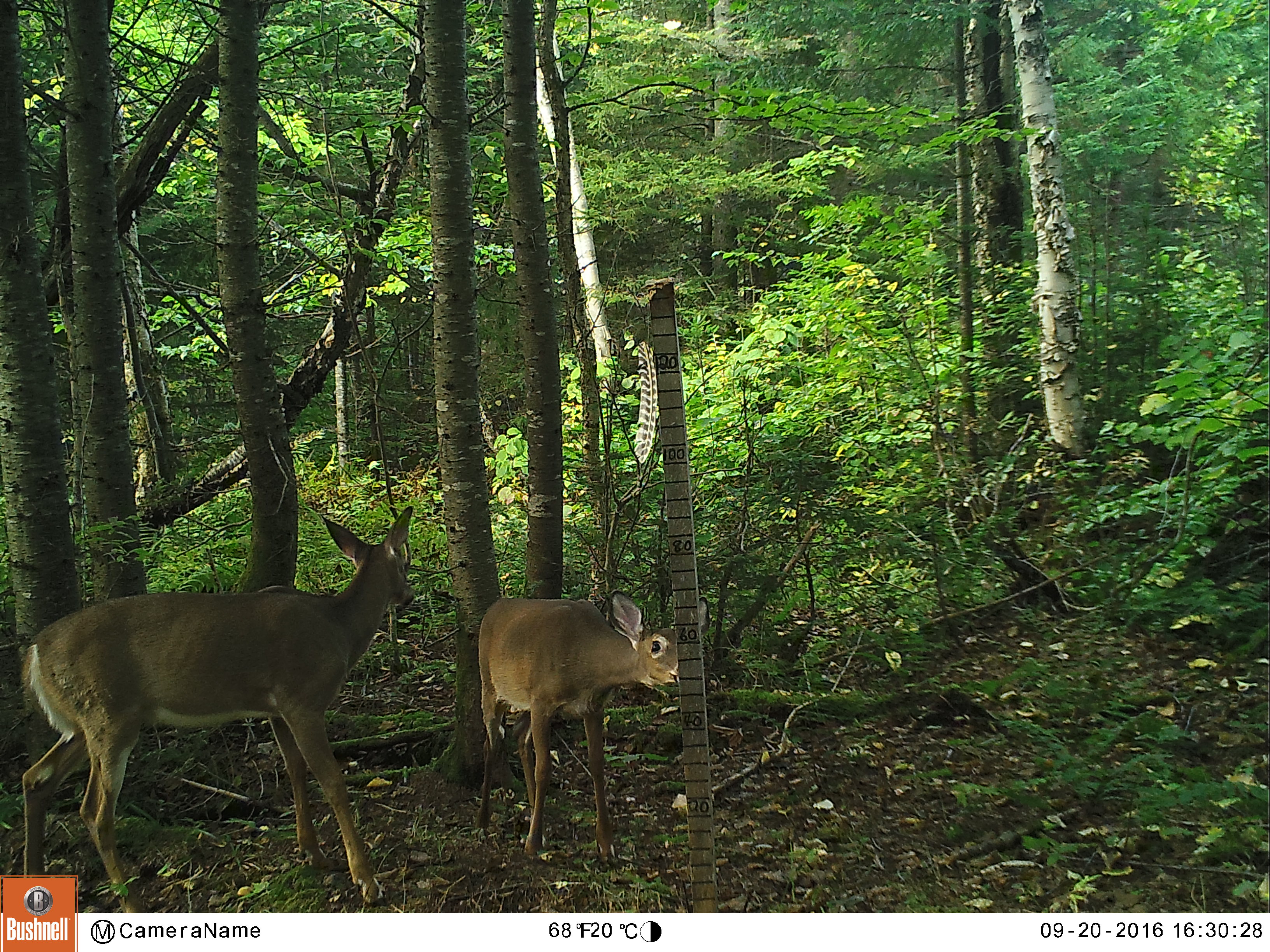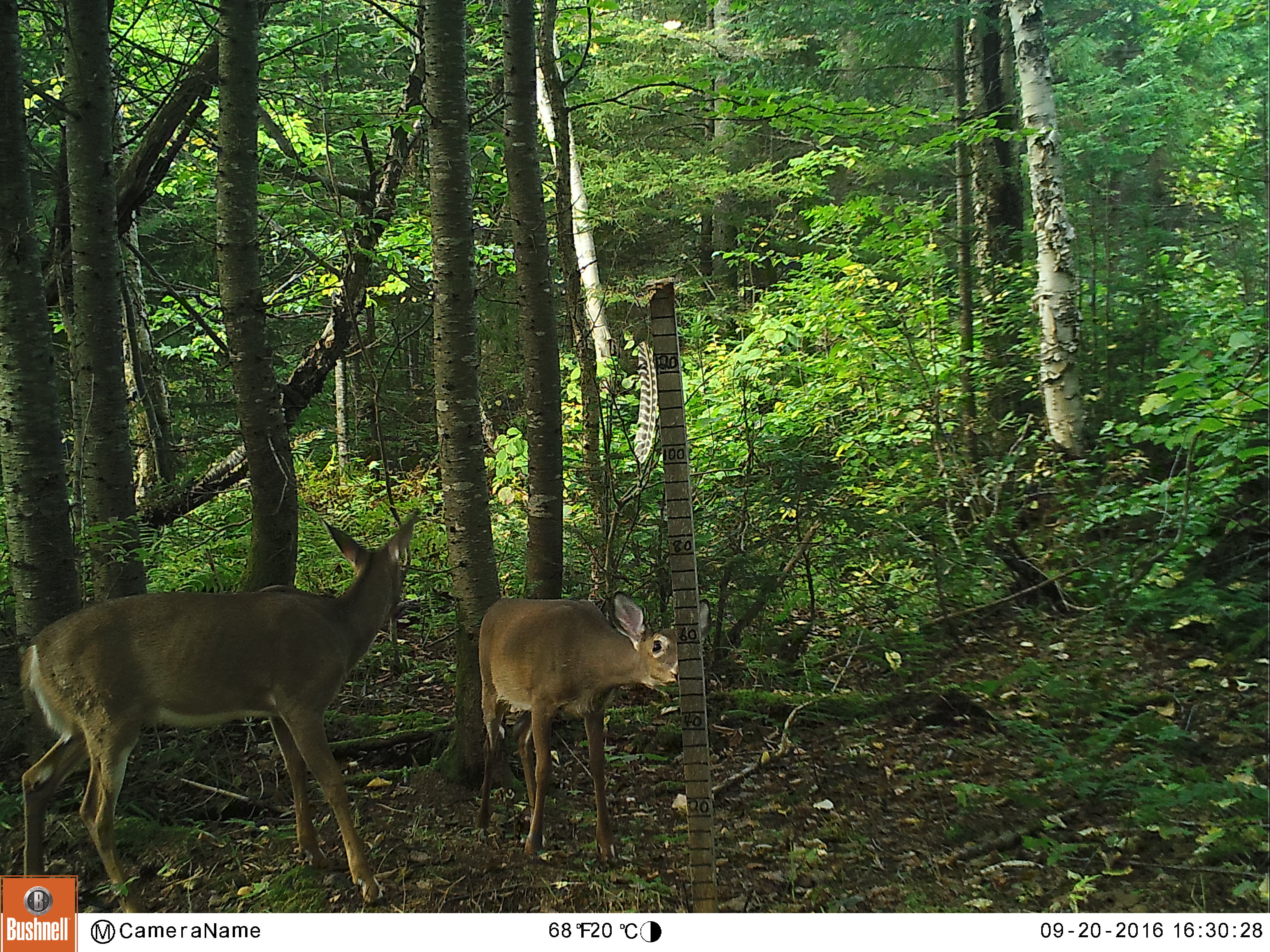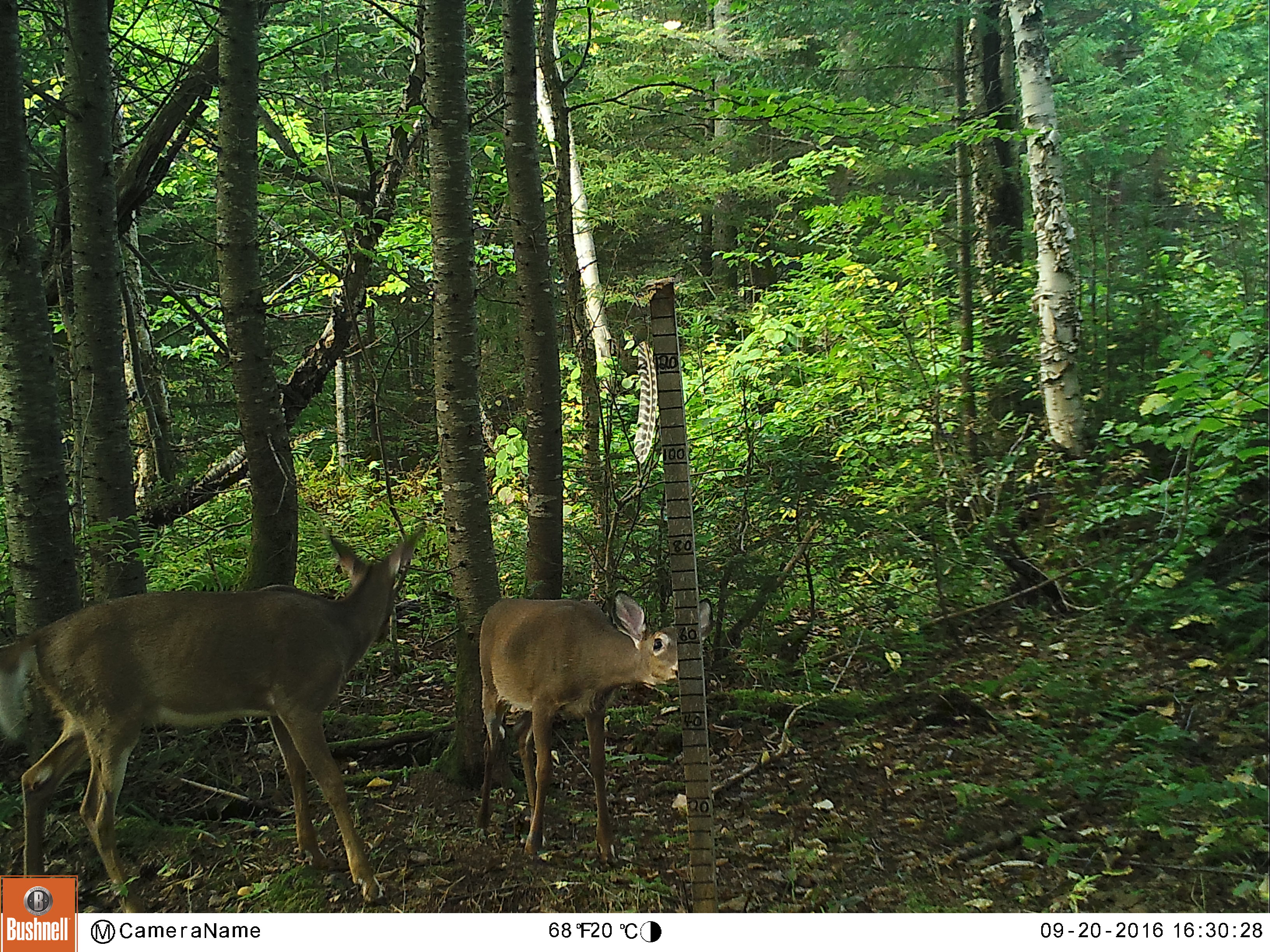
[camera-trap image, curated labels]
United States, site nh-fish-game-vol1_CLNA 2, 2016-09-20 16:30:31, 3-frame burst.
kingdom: Animalia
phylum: Chordata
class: Mammalia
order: Artiodactyla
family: Cervidae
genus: Odocoileus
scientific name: Odocoileus virginianus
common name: white-tailed deer